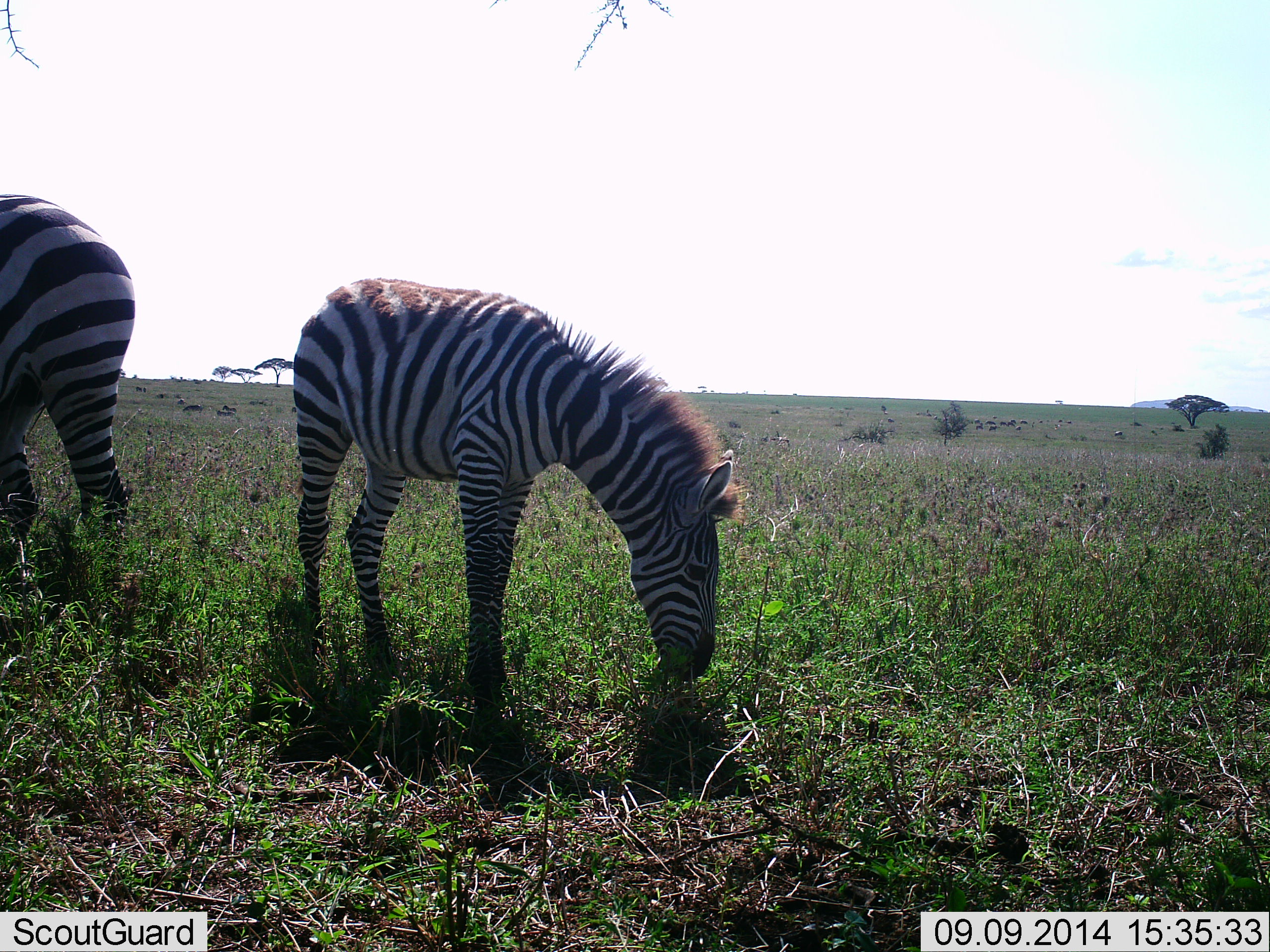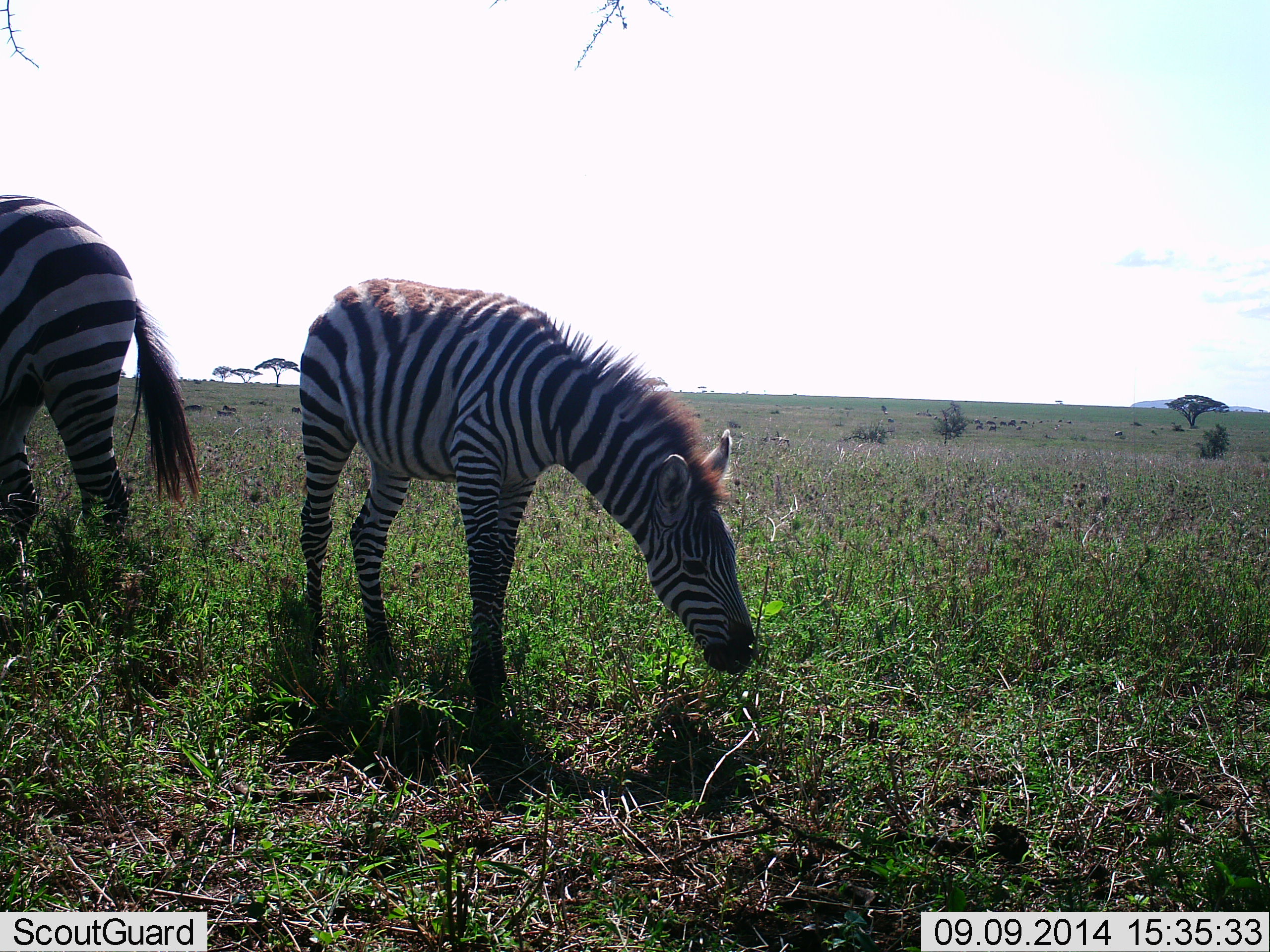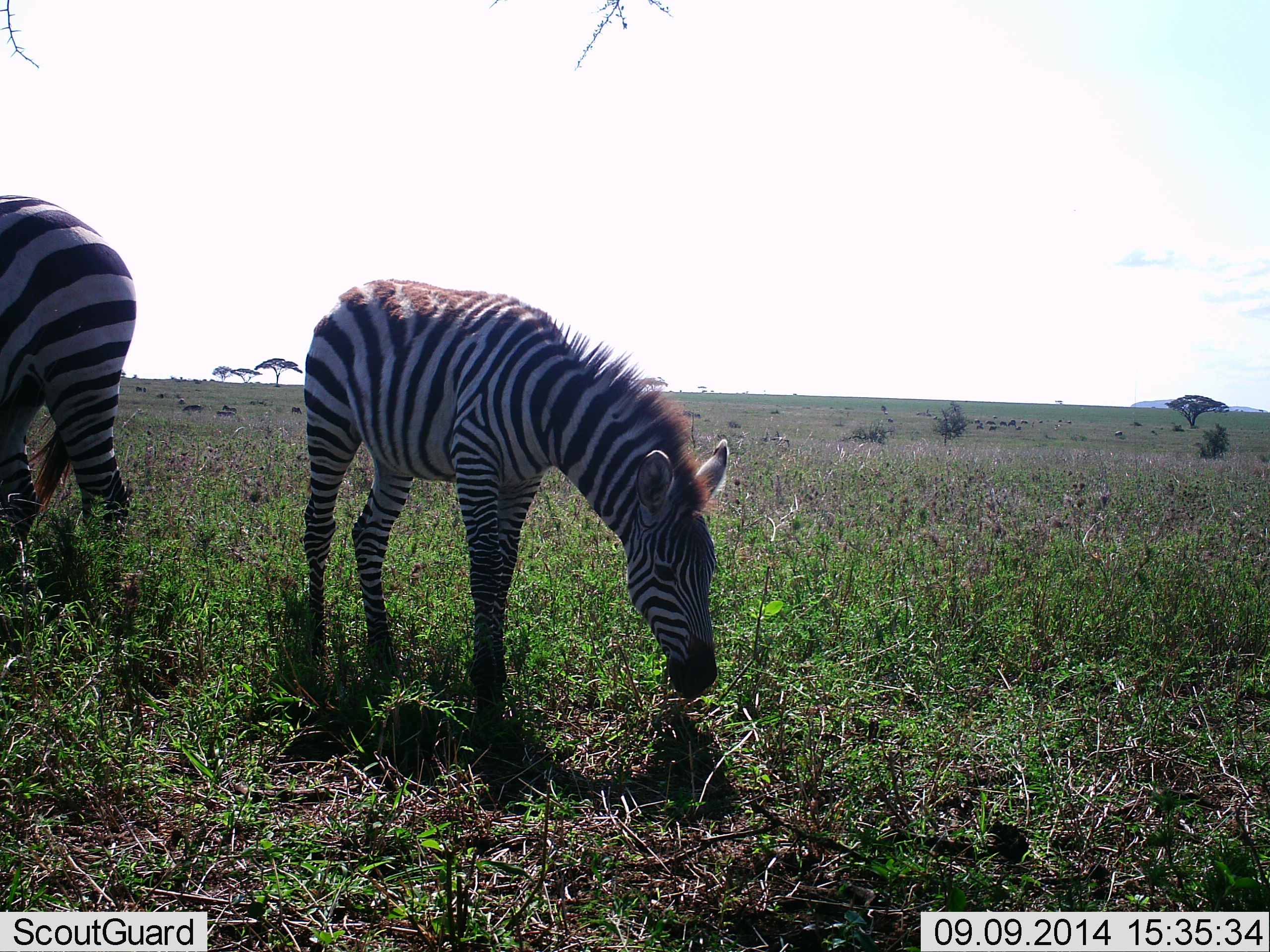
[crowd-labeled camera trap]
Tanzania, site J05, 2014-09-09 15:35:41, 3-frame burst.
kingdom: Animalia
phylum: Chordata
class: Mammalia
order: Perissodactyla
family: Equidae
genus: Equus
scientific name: Equus quagga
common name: plains zebra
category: zebra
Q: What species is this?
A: Zebra (plains zebra) (Equus quagga).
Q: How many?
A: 2.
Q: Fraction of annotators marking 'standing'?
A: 45%.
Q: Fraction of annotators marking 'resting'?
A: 0%.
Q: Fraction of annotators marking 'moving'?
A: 0%.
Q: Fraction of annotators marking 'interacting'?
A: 0%.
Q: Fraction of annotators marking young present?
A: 36%.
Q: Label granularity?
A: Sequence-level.